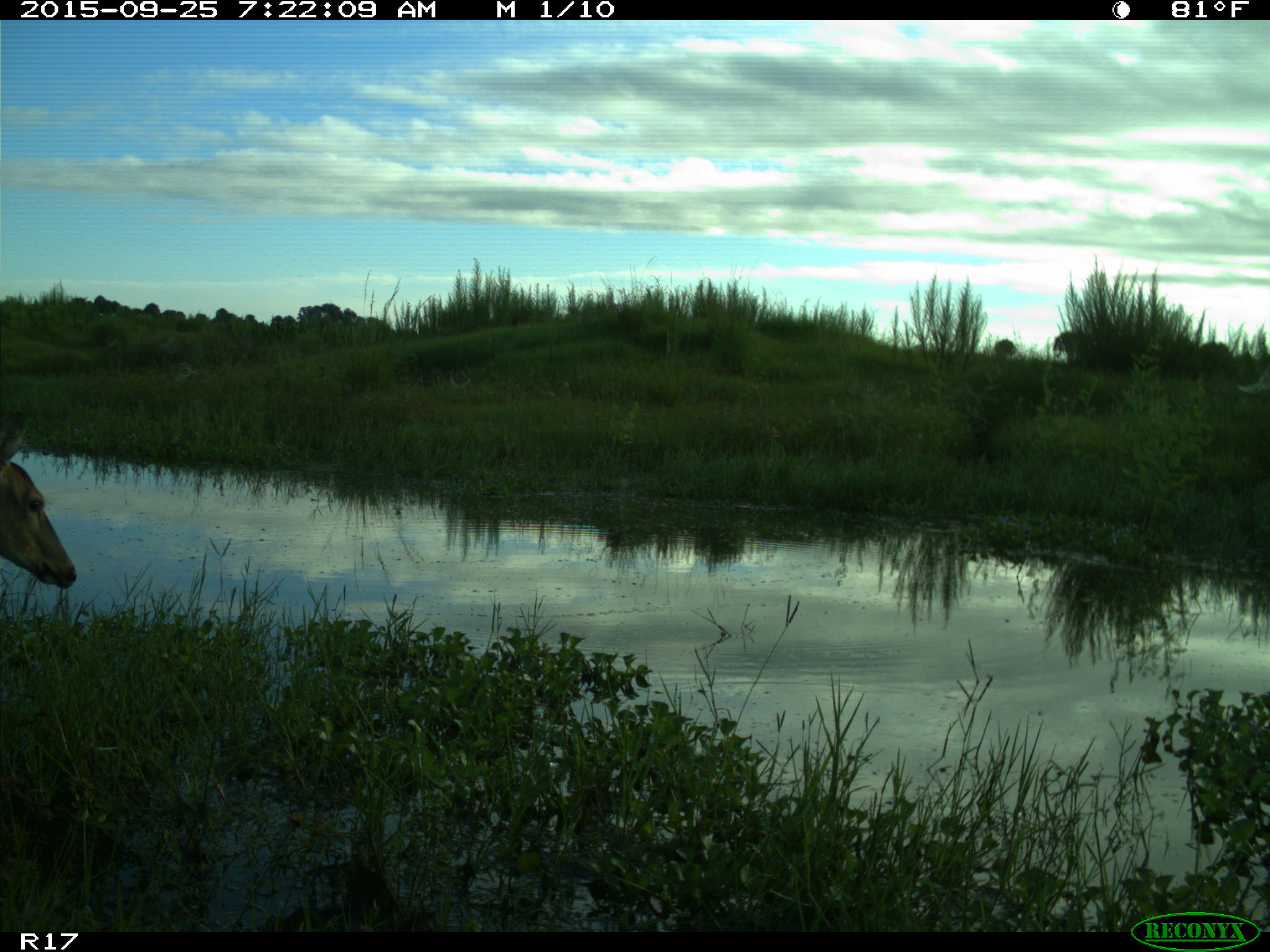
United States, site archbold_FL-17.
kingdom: Animalia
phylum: Chordata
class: Mammalia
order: Artiodactyla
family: Cervidae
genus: Odocoileus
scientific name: Odocoileus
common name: deer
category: unidentified deer